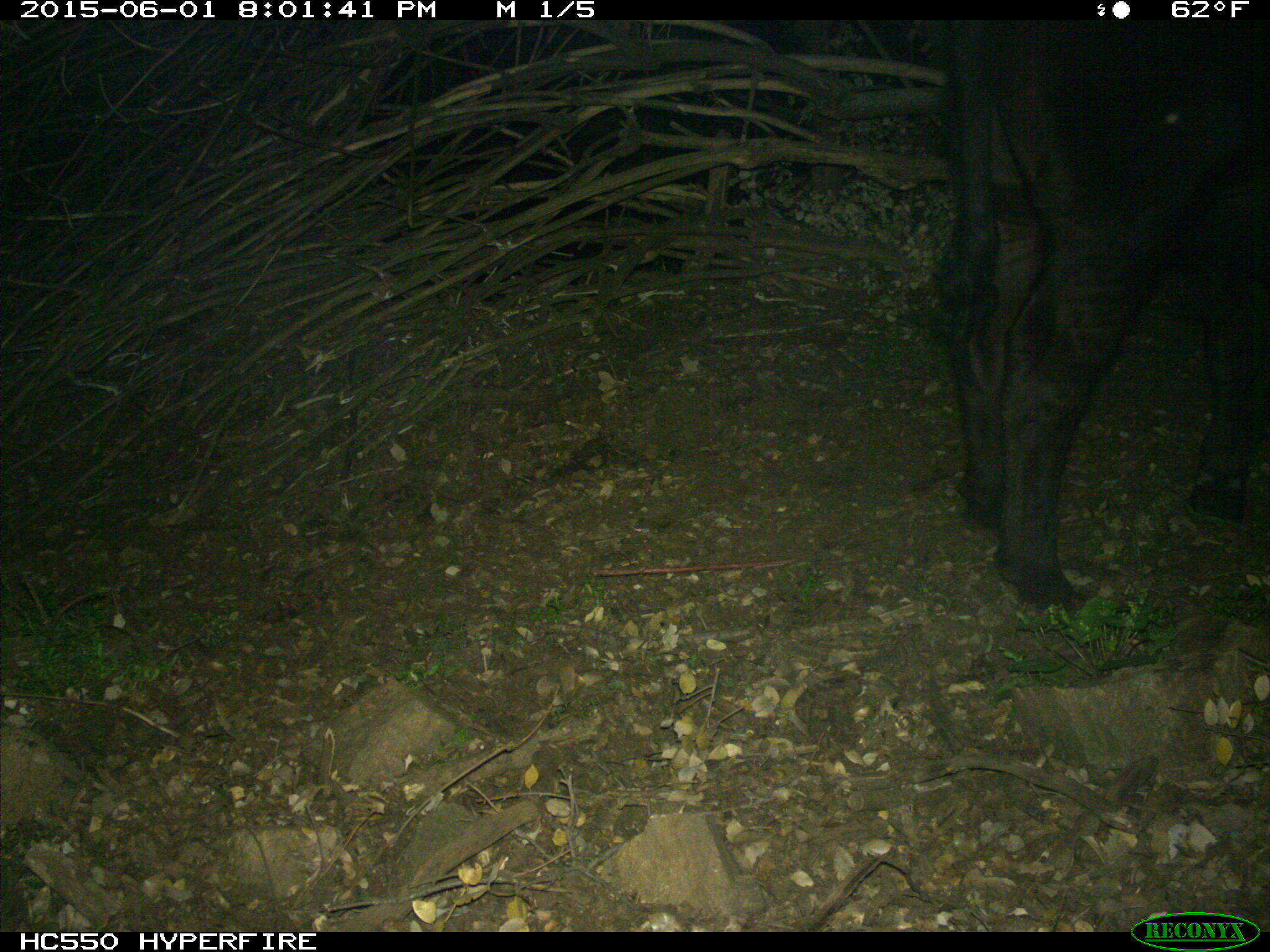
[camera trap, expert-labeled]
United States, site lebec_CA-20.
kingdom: Animalia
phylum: Chordata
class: Mammalia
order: Artiodactyla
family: Bovidae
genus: Bos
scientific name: Bos taurus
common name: domestic cow